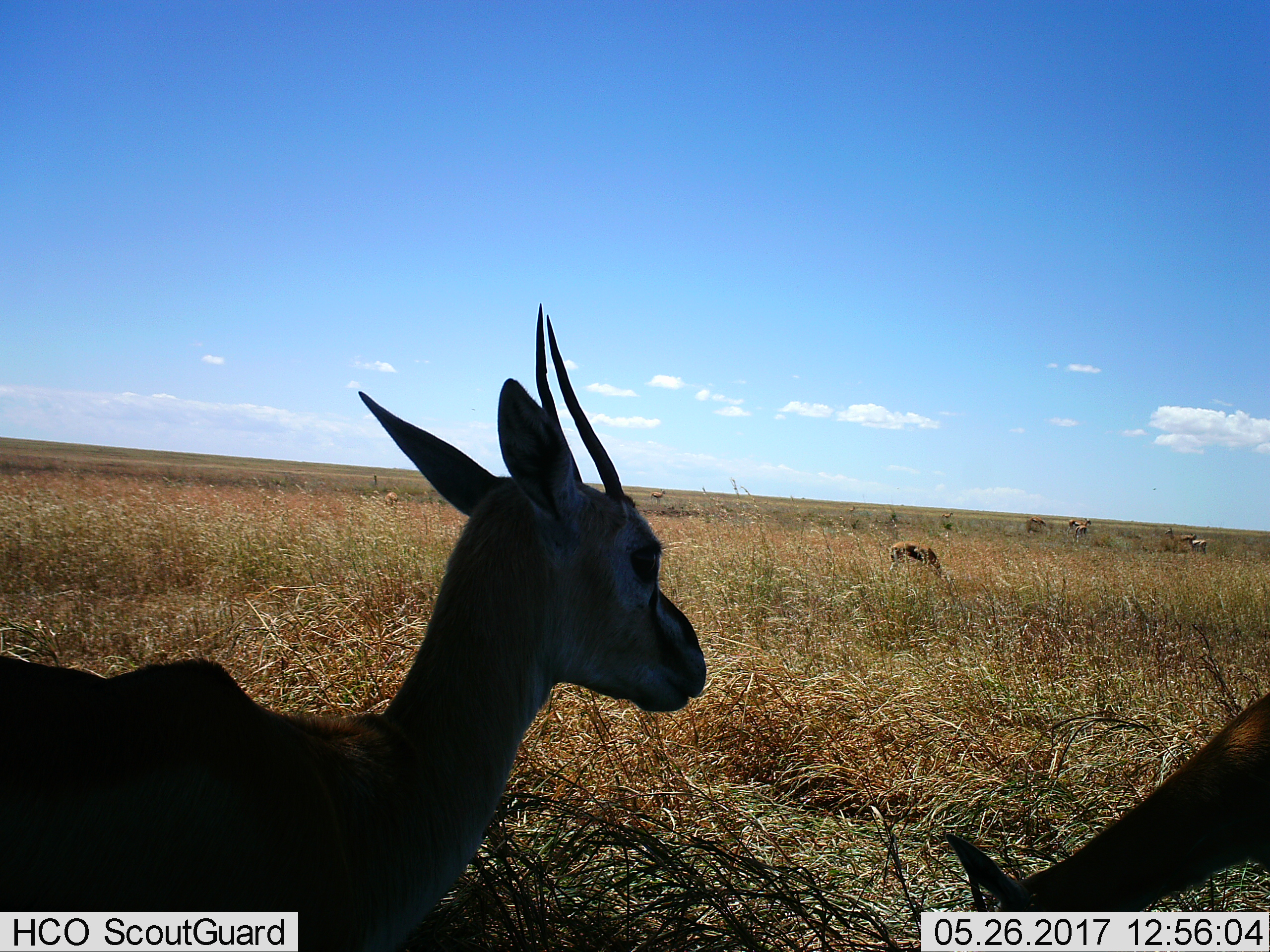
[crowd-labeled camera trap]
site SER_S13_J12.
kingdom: Animalia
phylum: Chordata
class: Mammalia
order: Artiodactyla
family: Bovidae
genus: Eudorcas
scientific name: Eudorcas thomsonii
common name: thomson's gazelle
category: gazellethomsons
Gazellethomsons (thomson's gazelle) (Eudorcas thomsonii), count 11-50. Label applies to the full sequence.